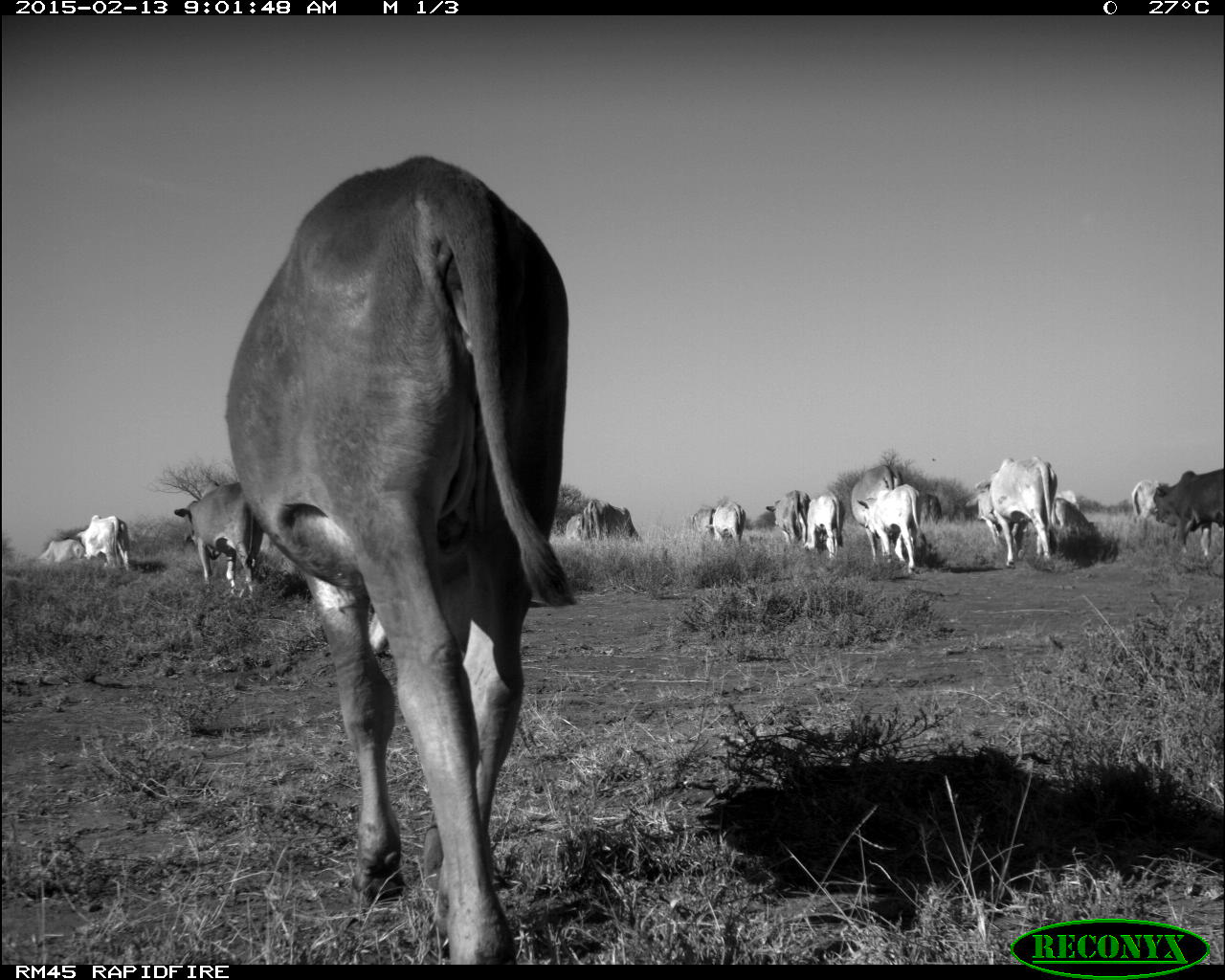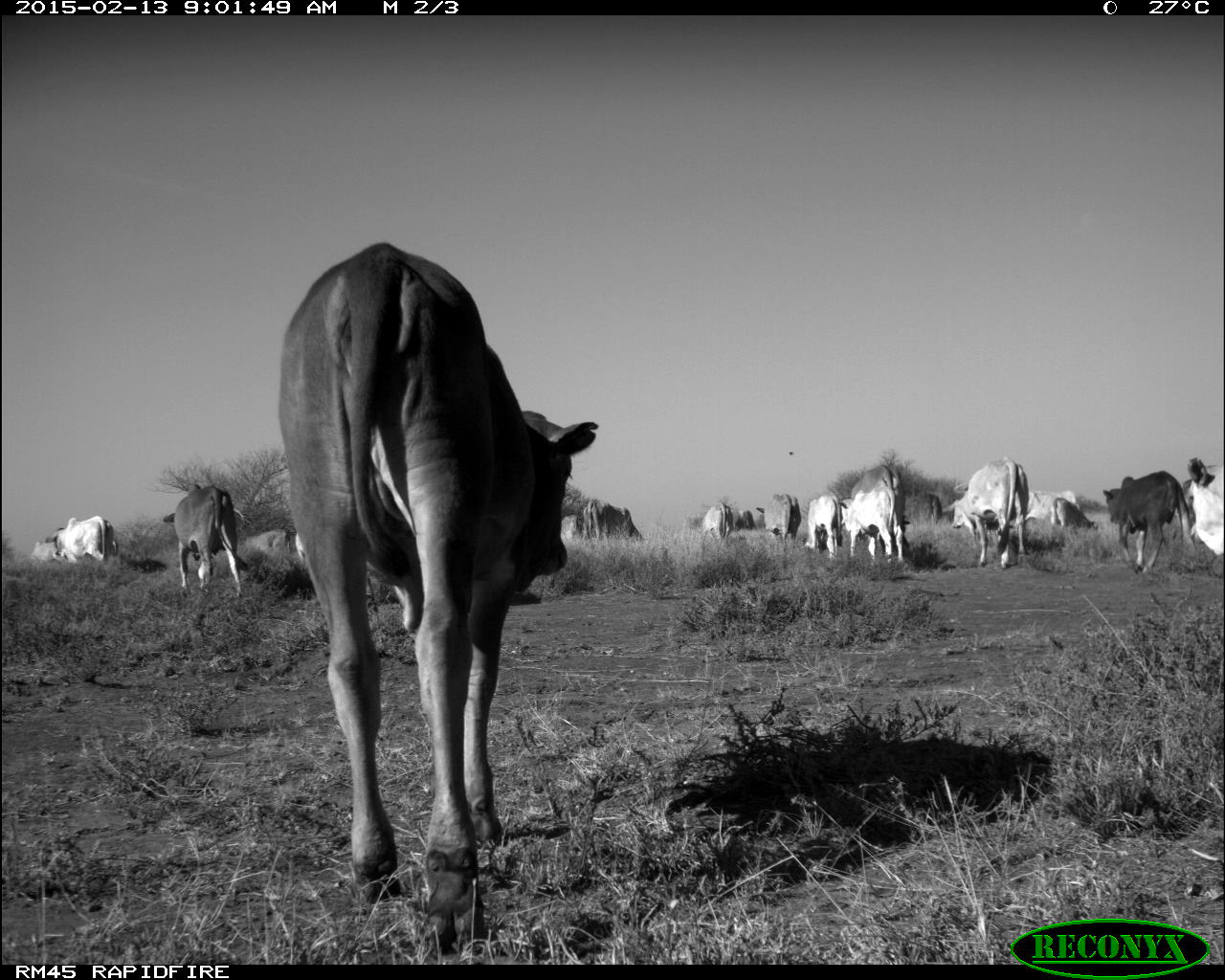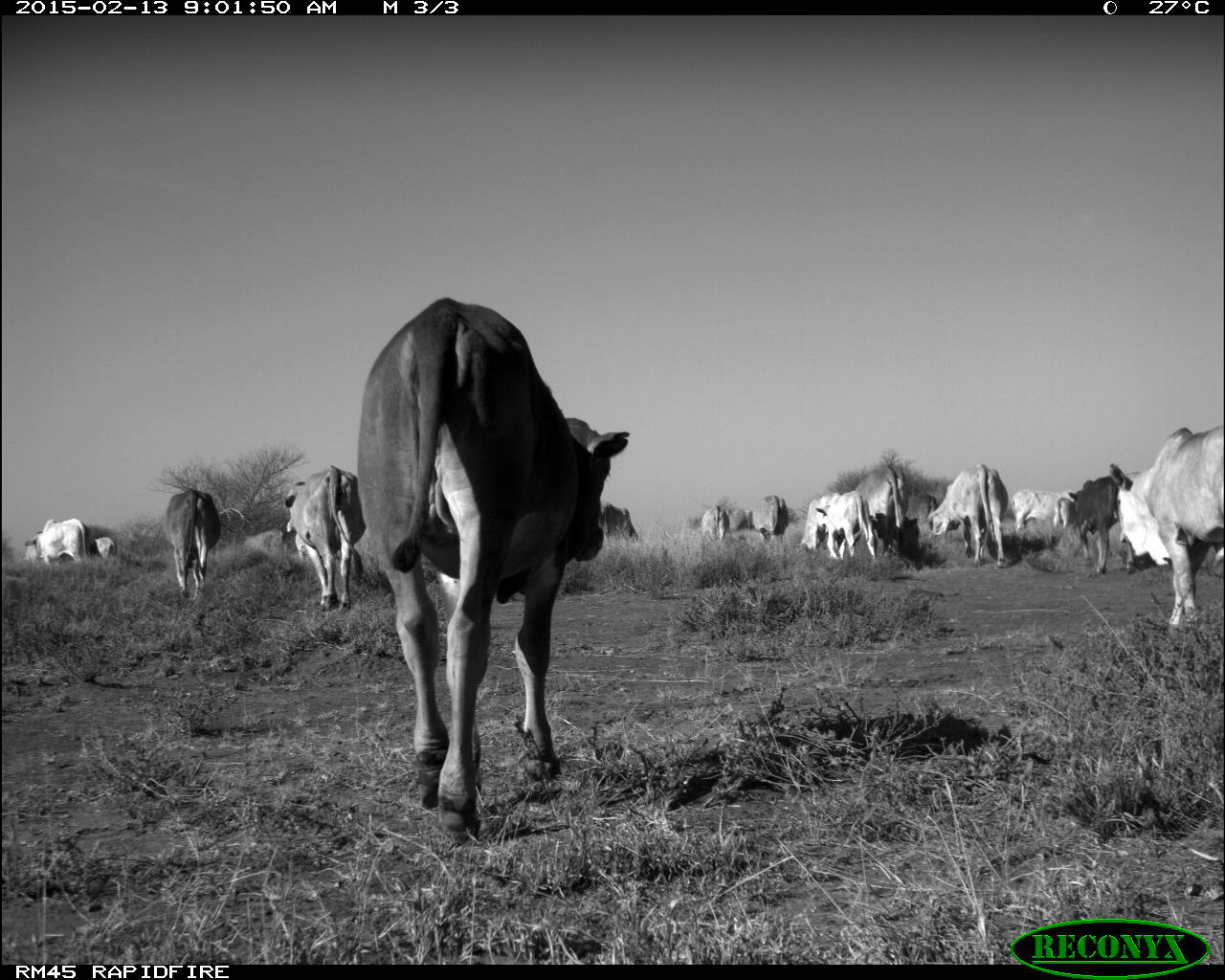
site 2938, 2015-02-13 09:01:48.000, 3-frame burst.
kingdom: Animalia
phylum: Chordata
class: Mammalia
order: Artiodactyla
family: Bovidae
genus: Bos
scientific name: Bos taurus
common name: domestic cattle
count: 16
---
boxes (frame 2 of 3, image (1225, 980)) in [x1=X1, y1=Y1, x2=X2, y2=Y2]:
bos taurus: [x1=272, y1=244, x2=595, y2=950]; [x1=943, y1=454, x2=1033, y2=568]; [x1=160, y1=484, x2=244, y2=588]; [x1=1100, y1=470, x2=1181, y2=577]; [x1=838, y1=465, x2=905, y2=564]; [x1=1181, y1=456, x2=1221, y2=564]; [x1=55, y1=516, x2=112, y2=570]; [x1=573, y1=500, x2=644, y2=539]; [x1=235, y1=526, x2=295, y2=567]; [x1=804, y1=492, x2=838, y2=559]; [x1=757, y1=493, x2=801, y2=540]; [x1=1044, y1=497, x2=1098, y2=531]; [x1=1026, y1=489, x2=1076, y2=522]; [x1=701, y1=501, x2=731, y2=540]; [x1=921, y1=493, x2=941, y2=525]; [x1=31, y1=537, x2=58, y2=560]; [x1=734, y1=509, x2=755, y2=529]; [x1=952, y1=482, x2=967, y2=492]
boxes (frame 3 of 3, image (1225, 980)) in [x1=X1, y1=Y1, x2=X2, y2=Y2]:
bos taurus: [x1=352, y1=295, x2=632, y2=845]; [x1=1118, y1=422, x2=1225, y2=634]; [x1=281, y1=464, x2=367, y2=612]; [x1=925, y1=463, x2=1012, y2=567]; [x1=157, y1=487, x2=224, y2=599]; [x1=1068, y1=475, x2=1136, y2=574]; [x1=855, y1=467, x2=912, y2=557]; [x1=815, y1=489, x2=880, y2=559]; [x1=23, y1=517, x2=85, y2=564]; [x1=1010, y1=487, x2=1076, y2=531]; [x1=798, y1=490, x2=840, y2=551]; [x1=749, y1=495, x2=788, y2=541]; [x1=599, y1=503, x2=639, y2=540]; [x1=907, y1=494, x2=937, y2=535]; [x1=699, y1=504, x2=726, y2=541]; [x1=727, y1=506, x2=747, y2=530]; [x1=93, y1=536, x2=113, y2=559]